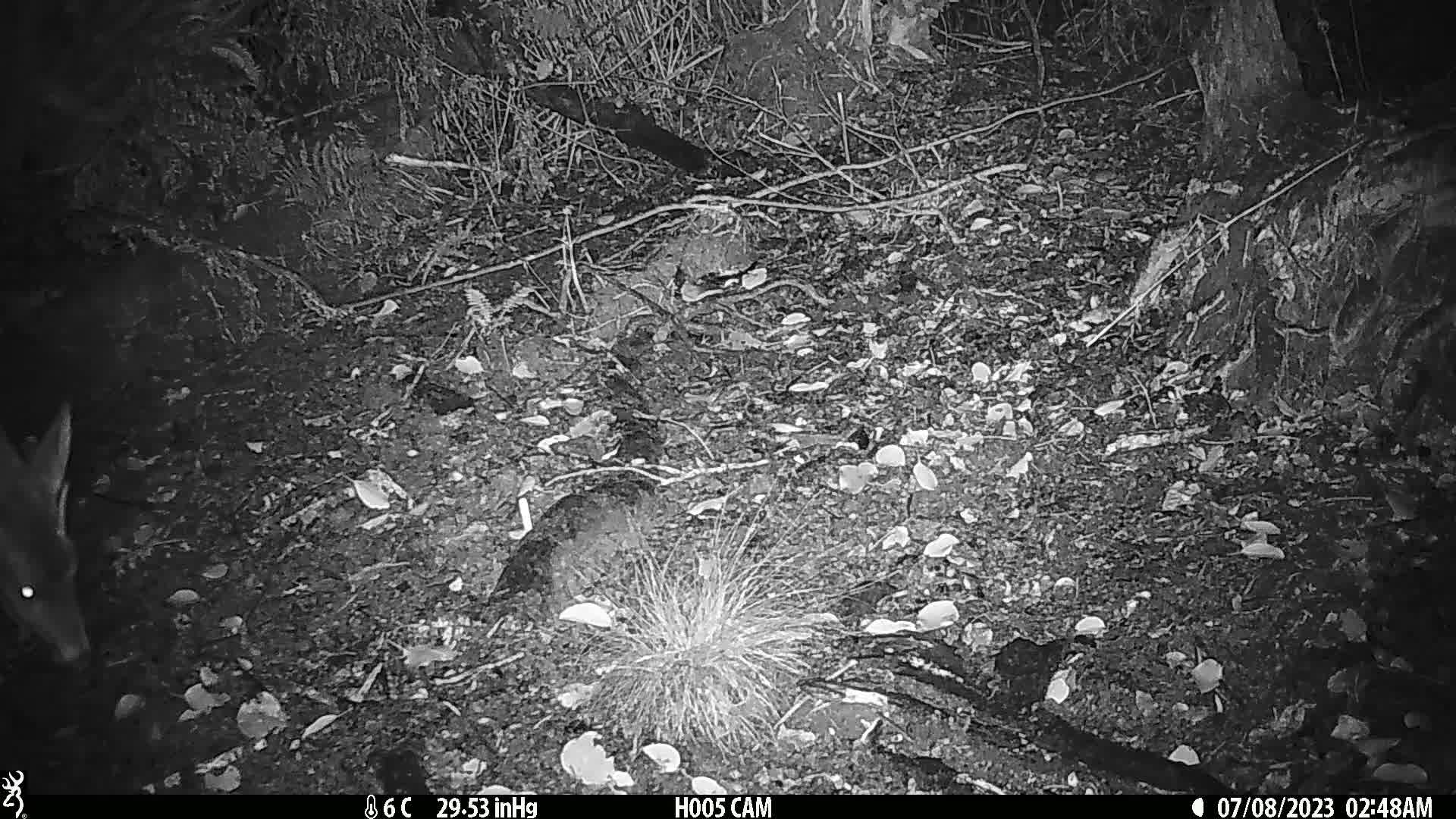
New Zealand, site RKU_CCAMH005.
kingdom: Animalia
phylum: Chordata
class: Mammalia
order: Artiodactyla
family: Cervidae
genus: Odocoileus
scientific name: Odocoileus virginianus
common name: white-tailed deer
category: white tailed deer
White tailed deer (white-tailed deer) (Odocoileus virginianus).